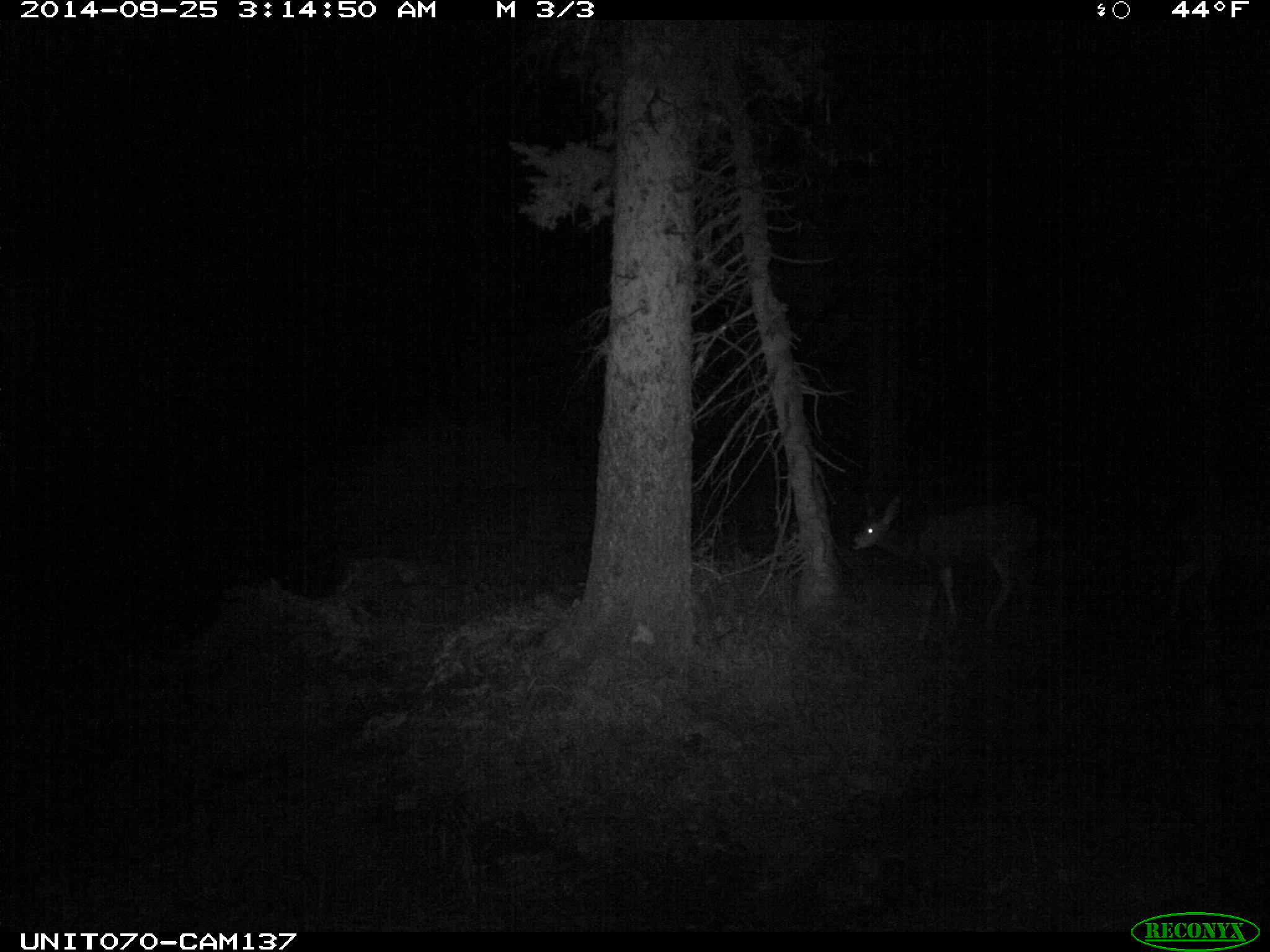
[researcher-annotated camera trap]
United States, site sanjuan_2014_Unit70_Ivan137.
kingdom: Animalia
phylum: Chordata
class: Mammalia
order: Artiodactyla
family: Cervidae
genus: Odocoileus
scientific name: Odocoileus hemionus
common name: mule deer